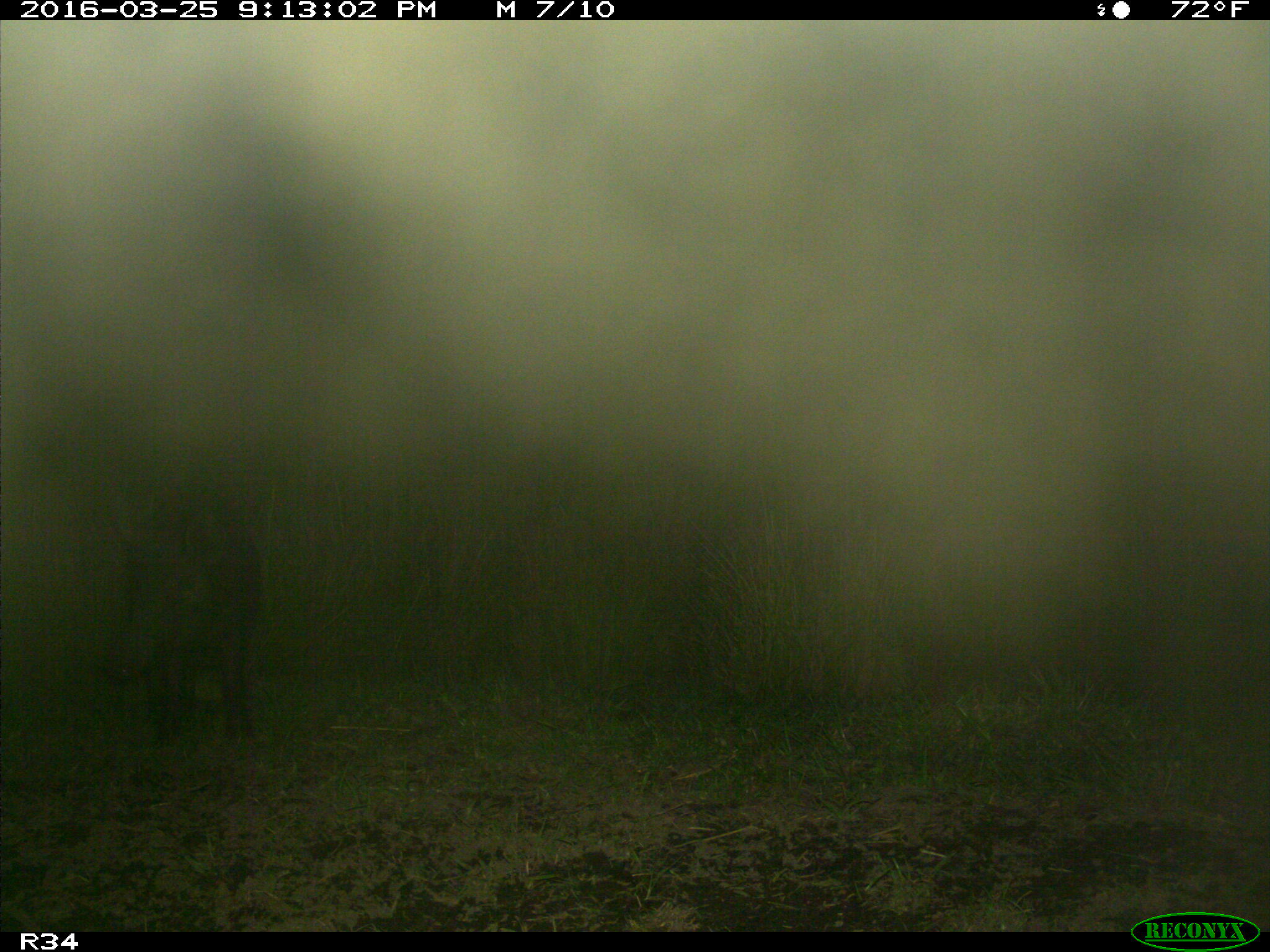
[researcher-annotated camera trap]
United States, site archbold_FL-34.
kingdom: Animalia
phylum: Chordata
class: Mammalia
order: Artiodactyla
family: Suidae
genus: Sus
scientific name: Sus scrofa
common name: wild boar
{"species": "Sus scrofa (wild boar)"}